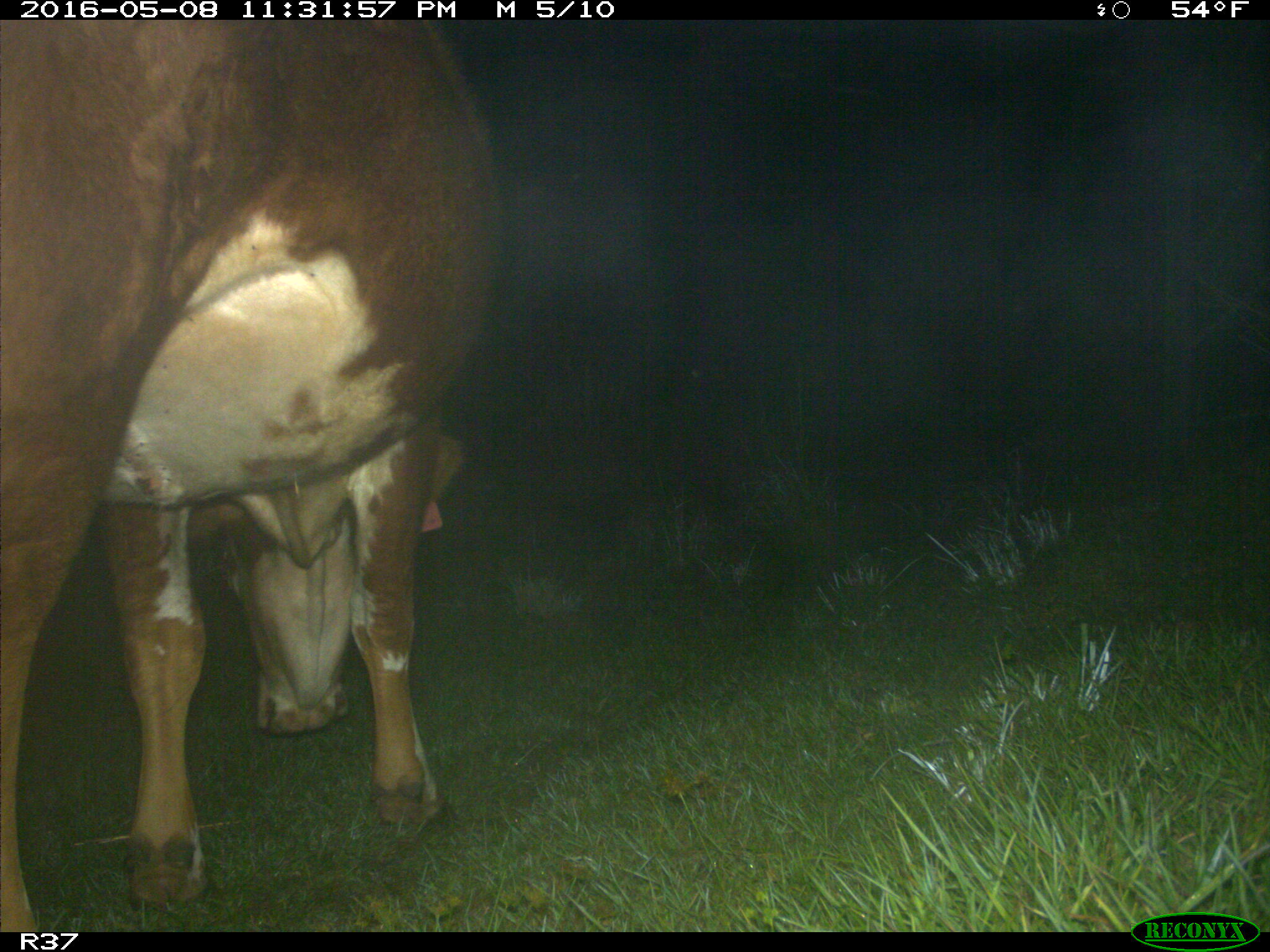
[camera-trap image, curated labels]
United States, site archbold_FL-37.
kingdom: Animalia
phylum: Chordata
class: Mammalia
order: Artiodactyla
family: Bovidae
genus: Bos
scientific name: Bos taurus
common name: domestic cow